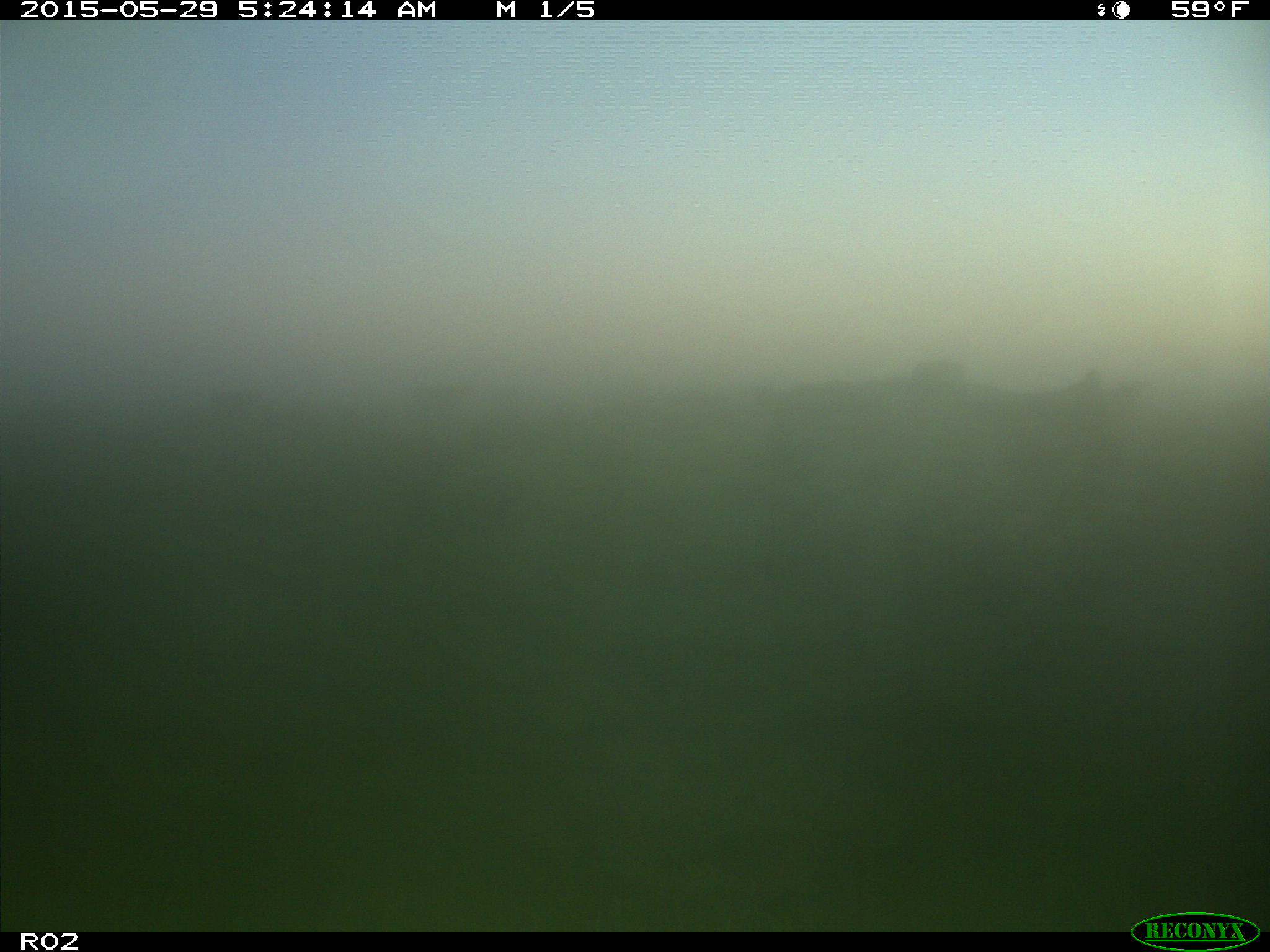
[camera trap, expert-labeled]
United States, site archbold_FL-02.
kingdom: Animalia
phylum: Chordata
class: Mammalia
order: Artiodactyla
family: Bovidae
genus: Bos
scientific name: Bos taurus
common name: domestic cow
Bos taurus (domestic cow).